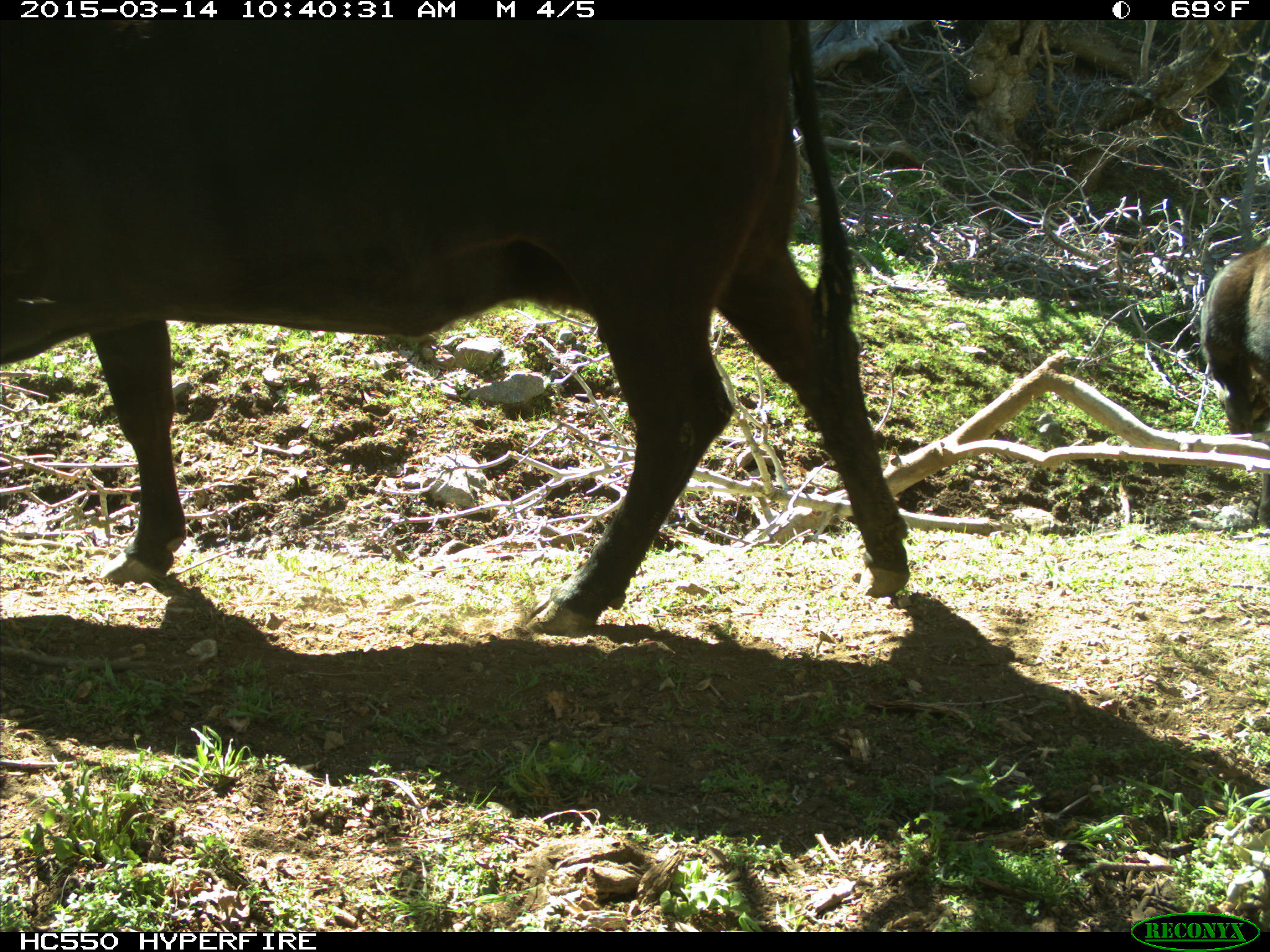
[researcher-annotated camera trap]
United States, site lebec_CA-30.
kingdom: Animalia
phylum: Chordata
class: Mammalia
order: Artiodactyla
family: Bovidae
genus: Bos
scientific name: Bos taurus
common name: domestic cow